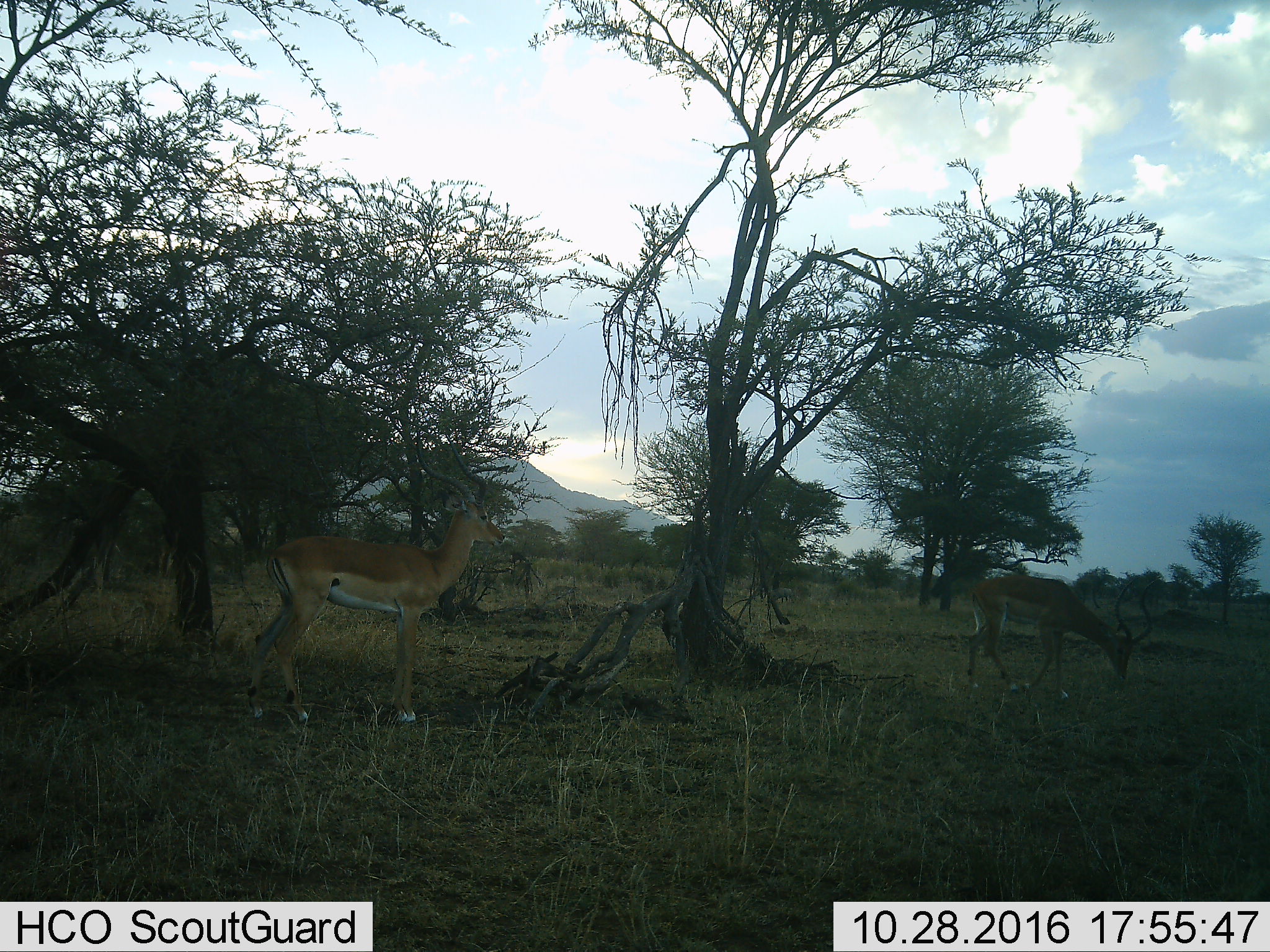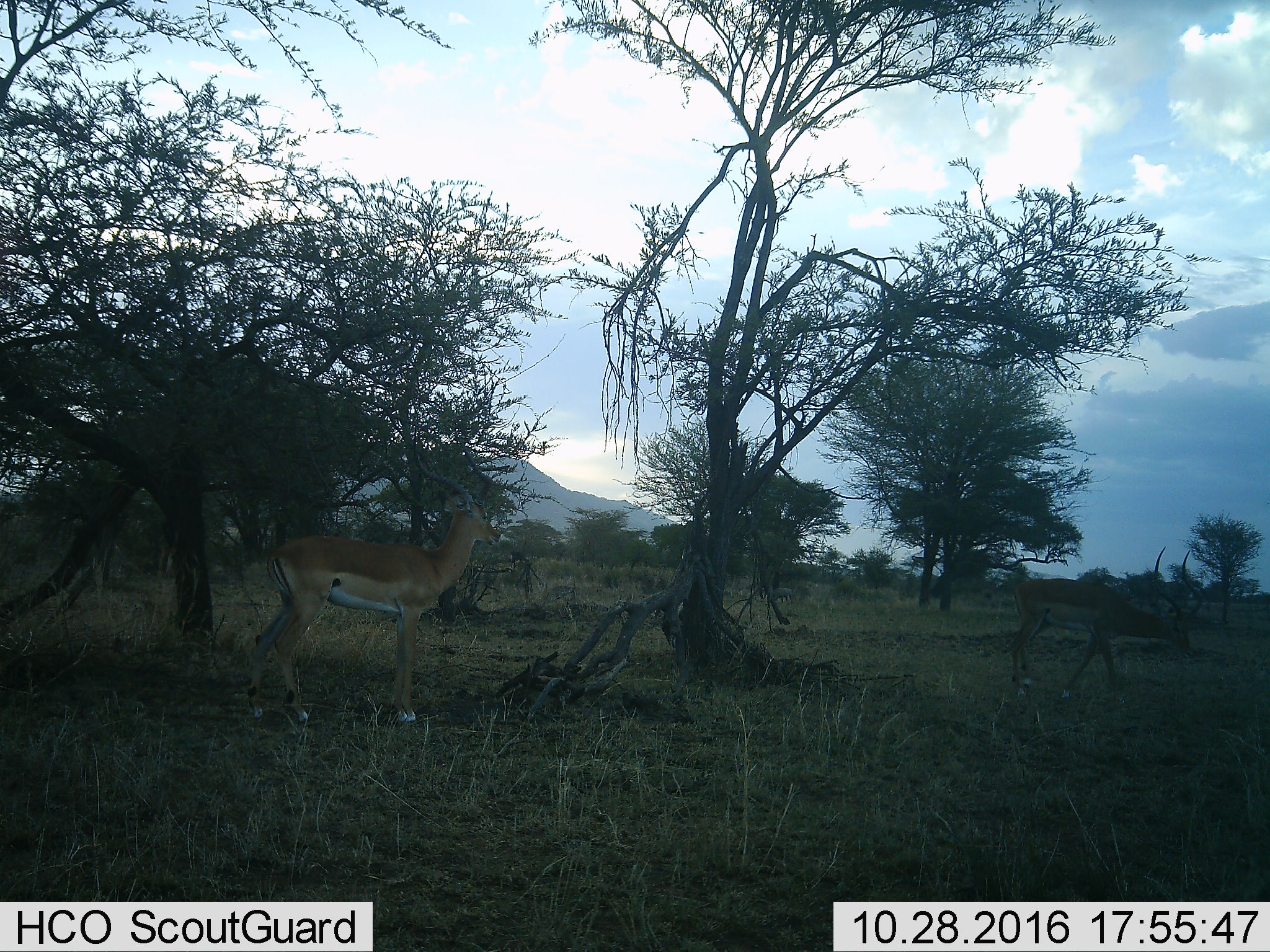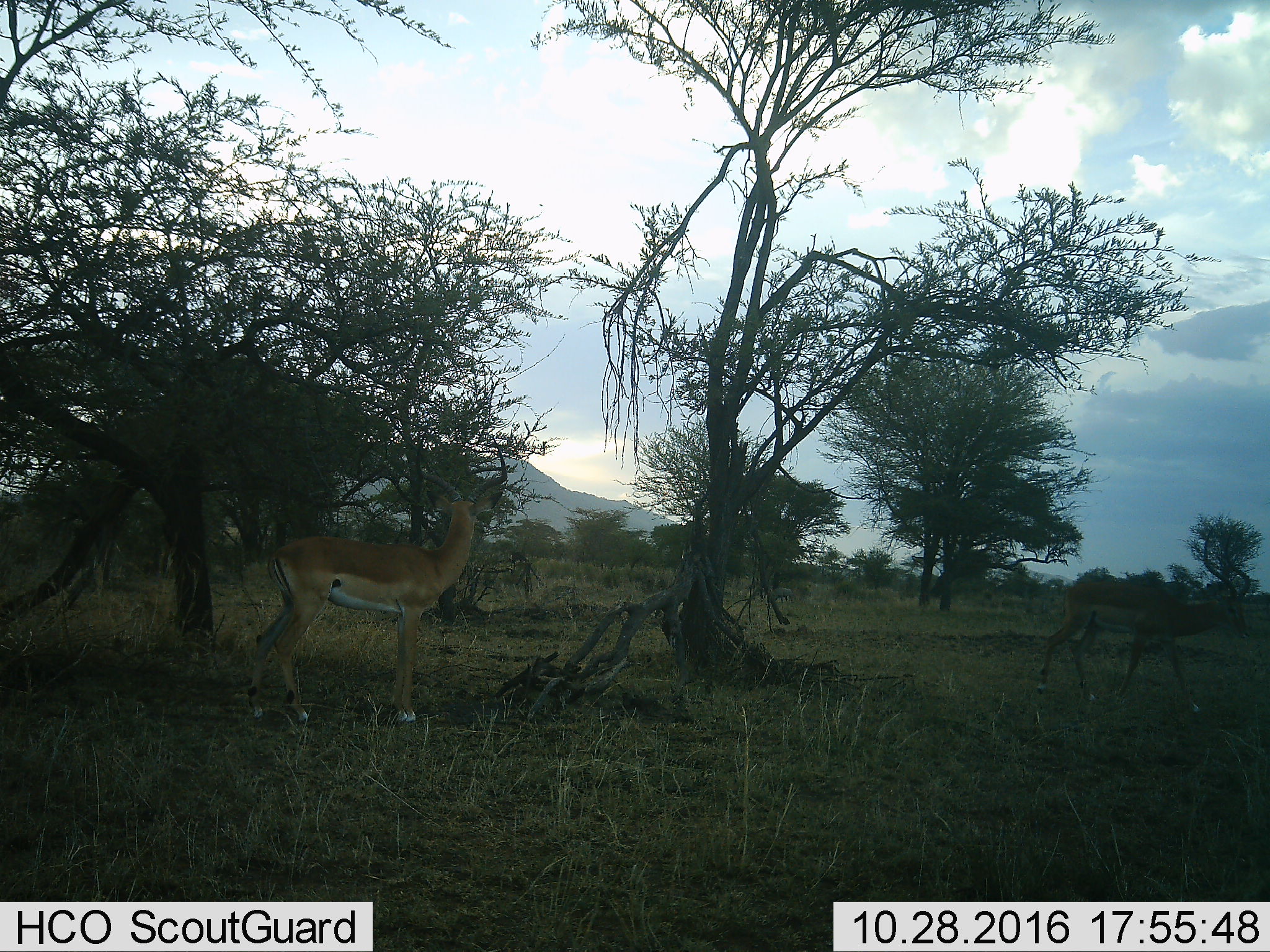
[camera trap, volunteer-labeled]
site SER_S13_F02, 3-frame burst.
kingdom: Animalia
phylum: Chordata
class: Mammalia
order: Artiodactyla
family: Bovidae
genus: Aepyceros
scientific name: Aepyceros melampus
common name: impala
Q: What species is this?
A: Impala (Aepyceros melampus).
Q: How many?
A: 2.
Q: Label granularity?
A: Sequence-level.